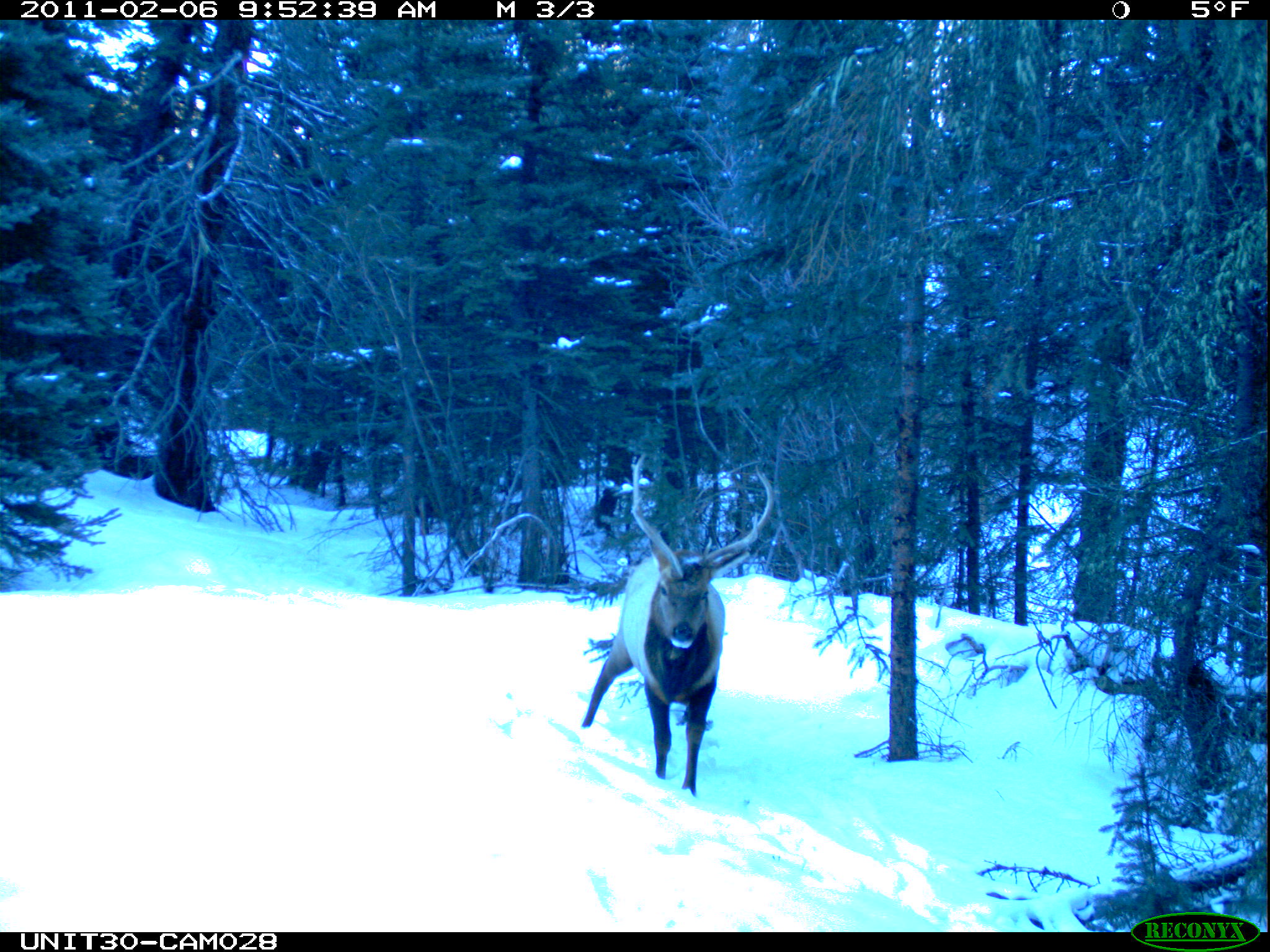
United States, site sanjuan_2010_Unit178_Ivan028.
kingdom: Animalia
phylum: Chordata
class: Mammalia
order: Artiodactyla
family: Cervidae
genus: Cervus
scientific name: Cervus elaphus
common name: red deer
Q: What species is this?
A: Cervus elaphus (red deer).